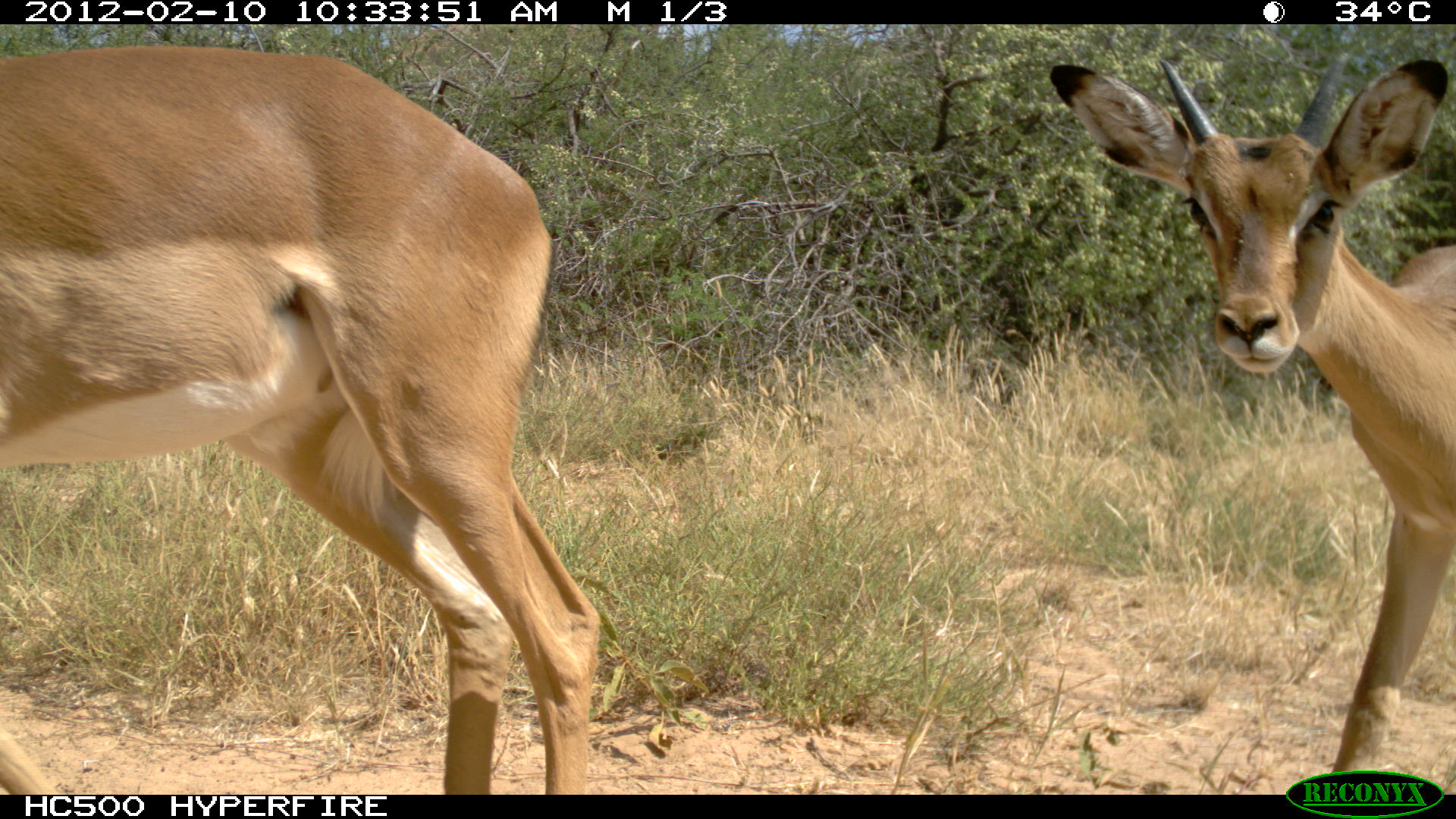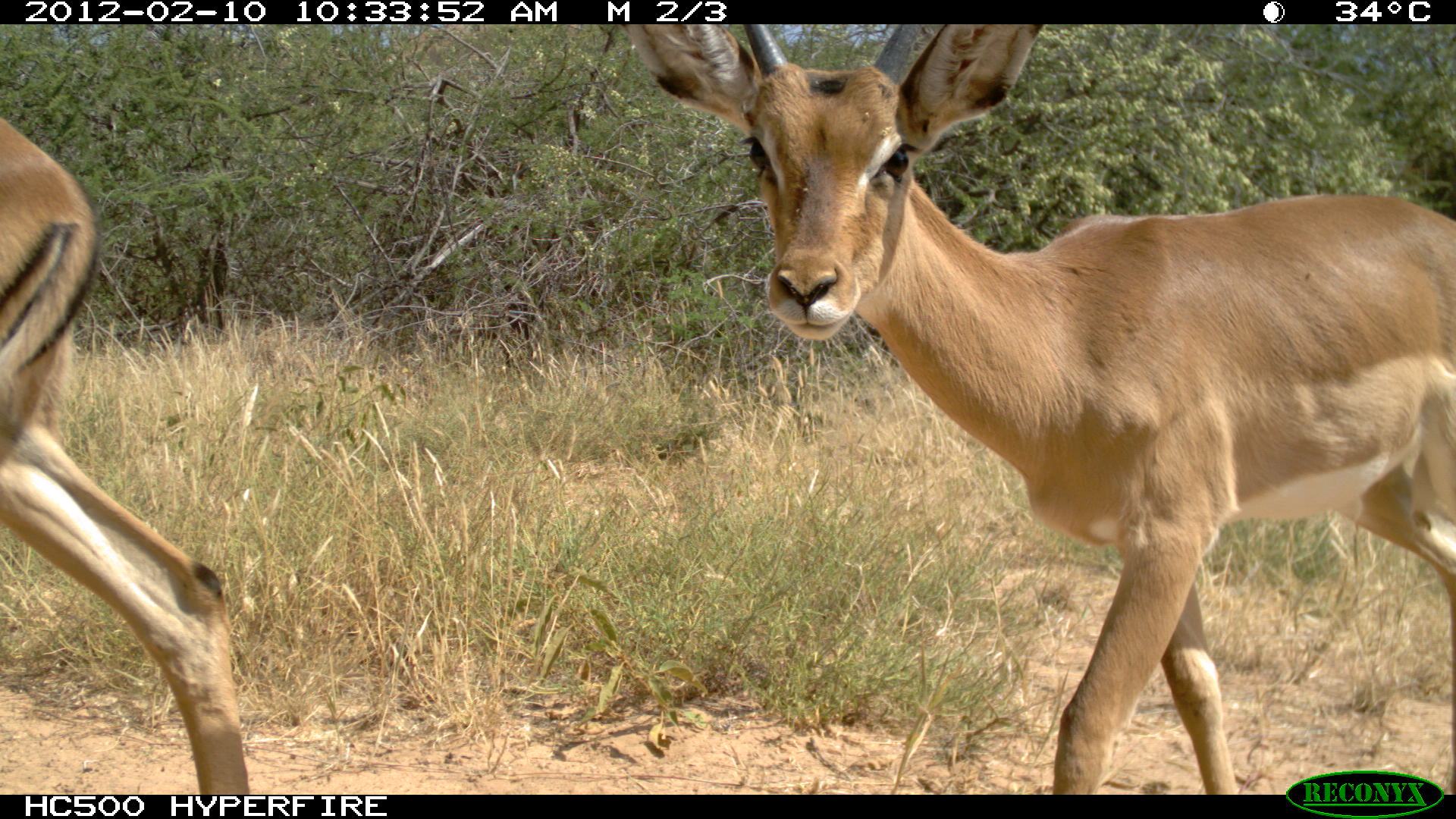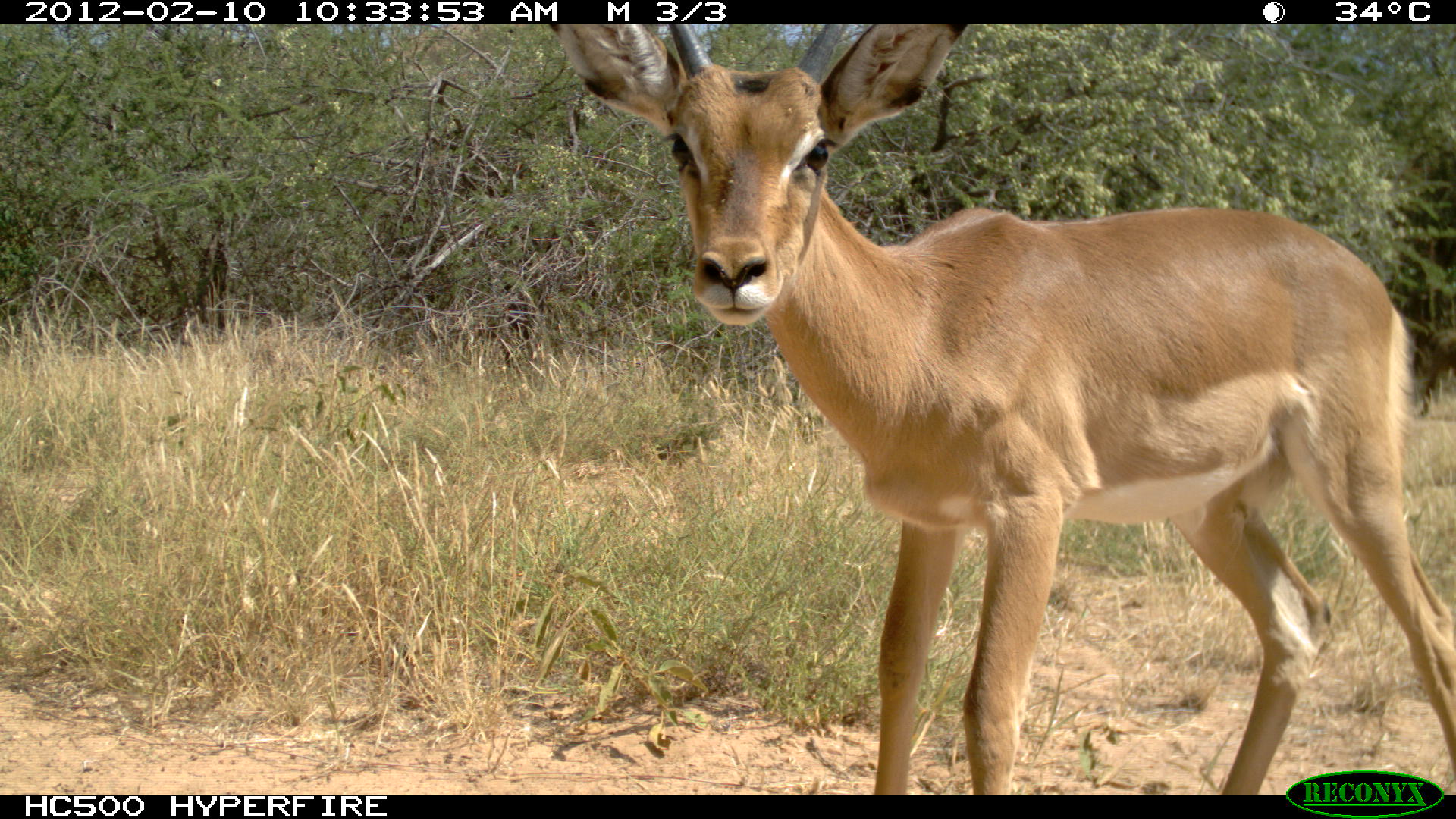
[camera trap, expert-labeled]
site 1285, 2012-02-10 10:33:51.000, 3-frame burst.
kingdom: Animalia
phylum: Chordata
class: Mammalia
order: Artiodactyla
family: Bovidae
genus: Aepyceros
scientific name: Aepyceros melampus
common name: impala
Aepyceros melampus (impala), count 2.